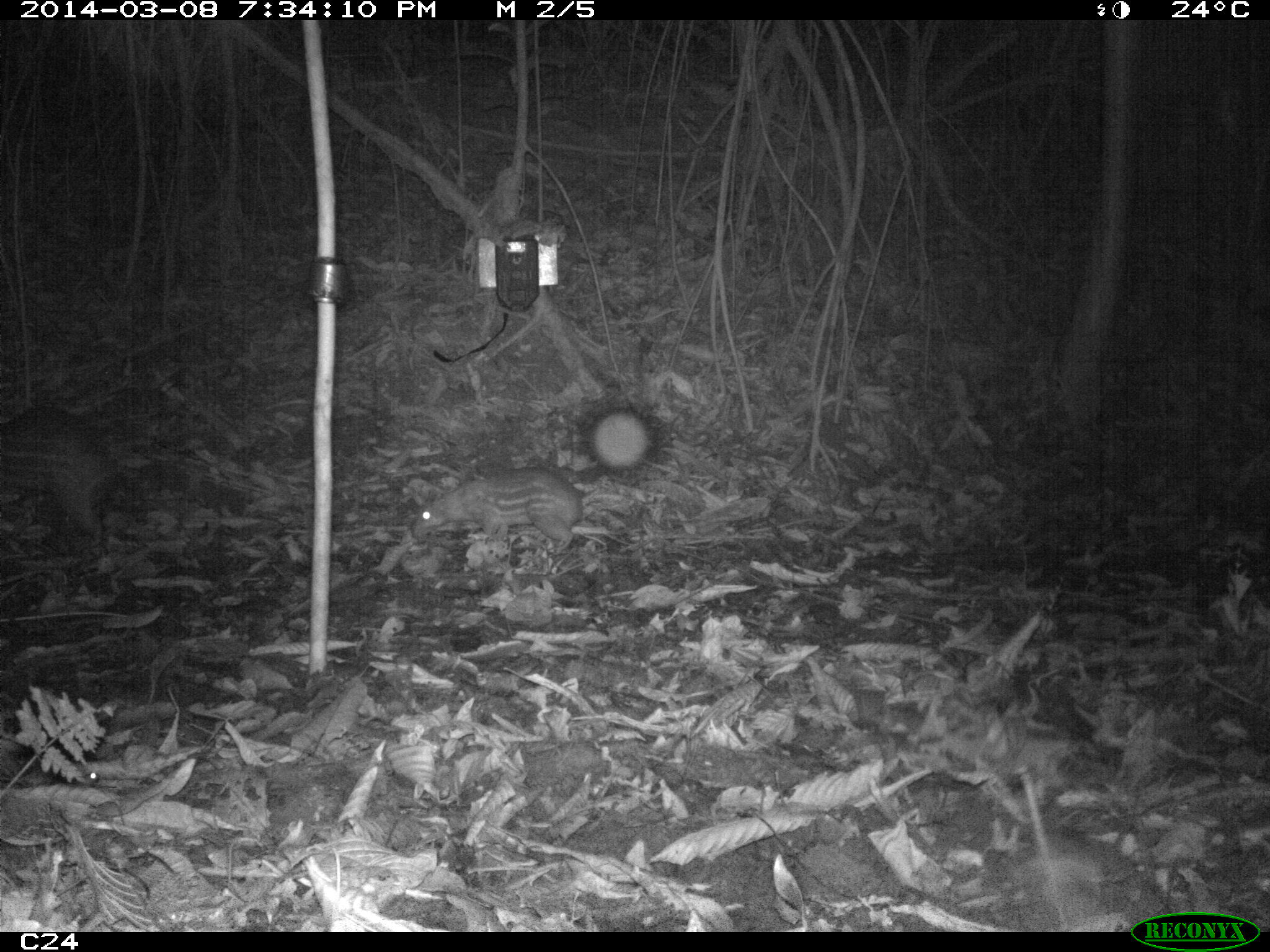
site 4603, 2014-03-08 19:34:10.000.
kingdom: Animalia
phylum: Chordata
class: Mammalia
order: Rodentia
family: Cuniculidae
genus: Cuniculus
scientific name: Cuniculus paca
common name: spotted paca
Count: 2.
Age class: adult.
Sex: female.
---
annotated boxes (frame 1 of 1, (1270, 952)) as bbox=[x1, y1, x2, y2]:
cuniculus paca: bbox=[0, 405, 156, 541]; bbox=[404, 462, 599, 559]